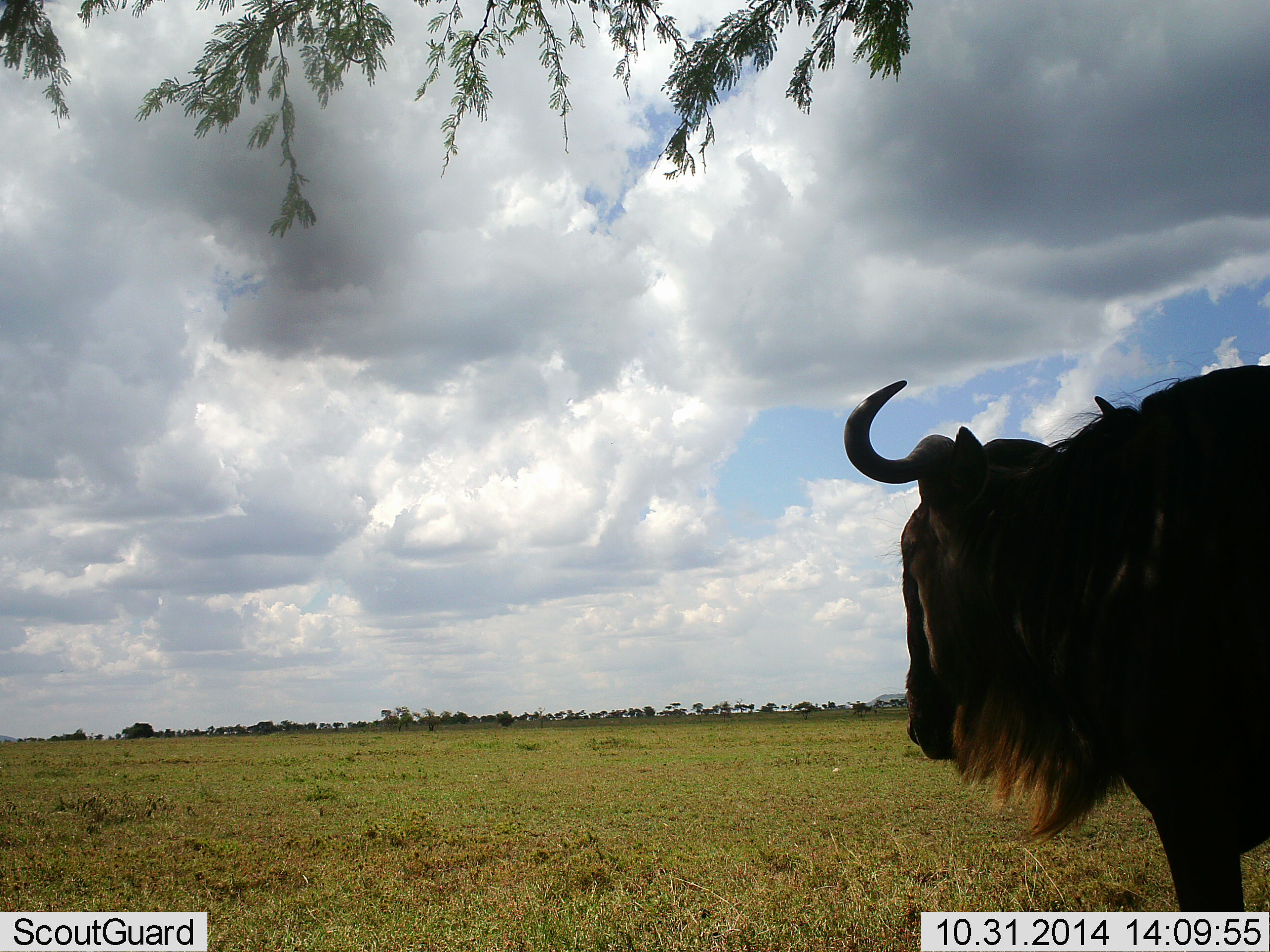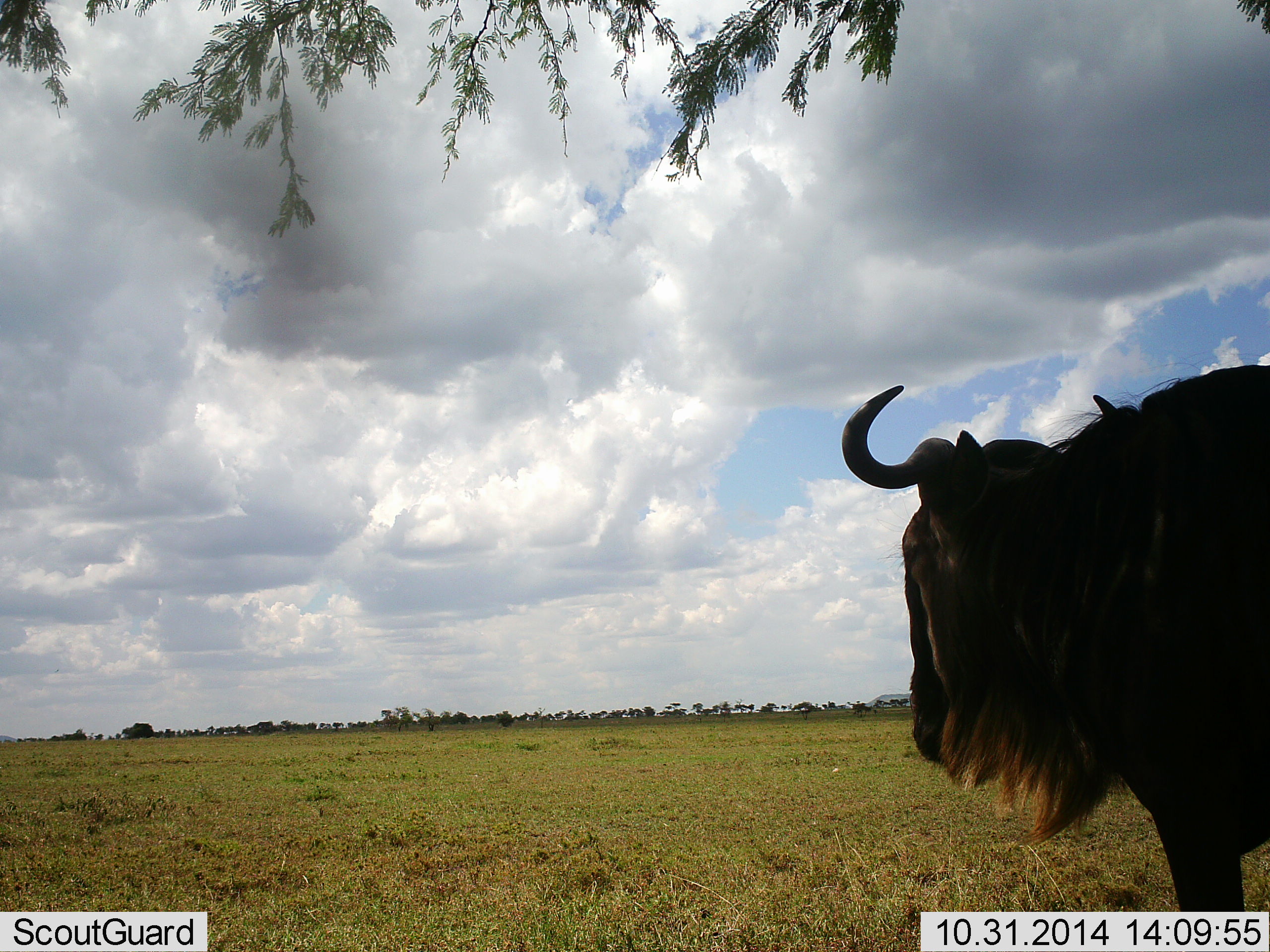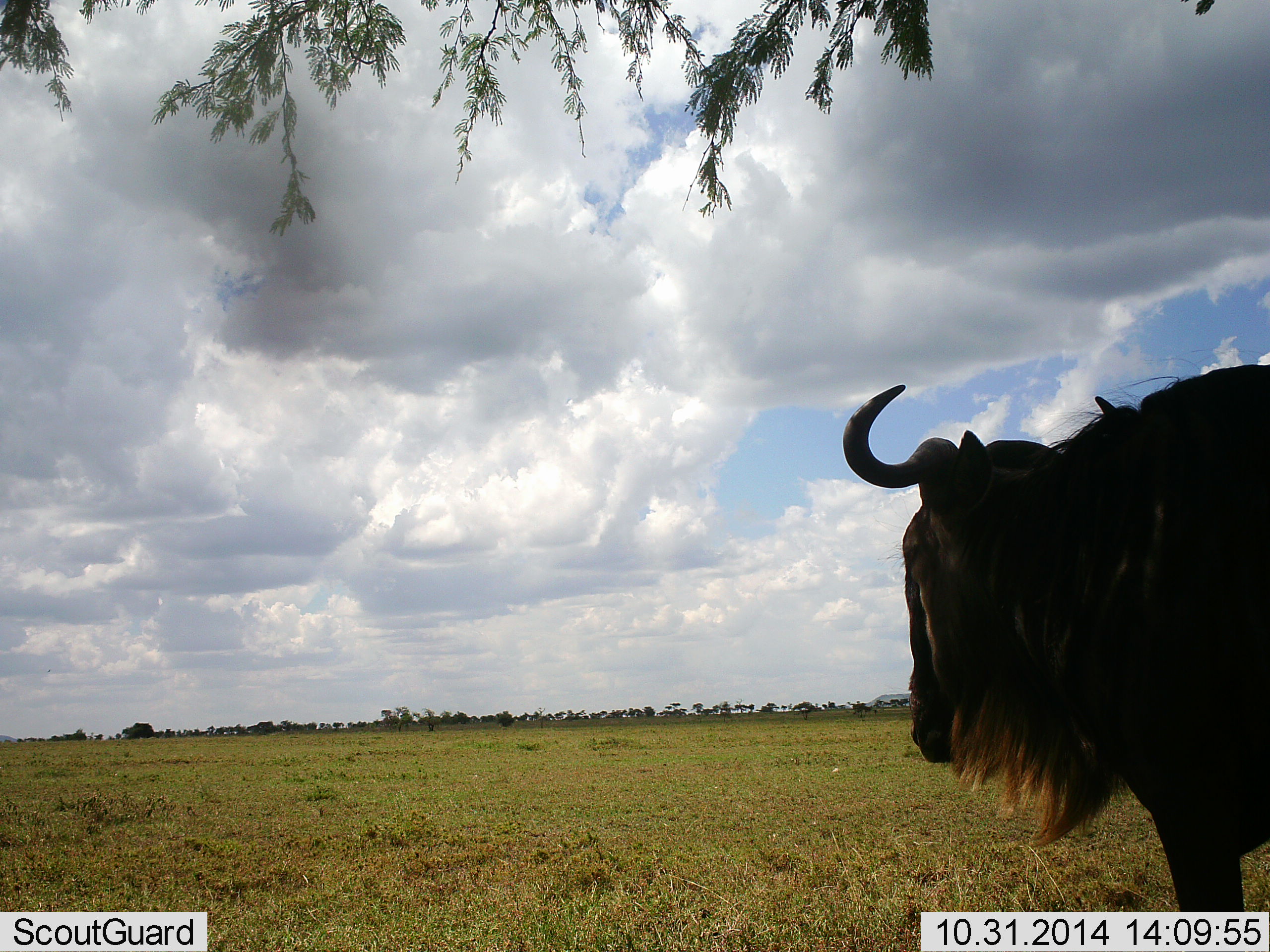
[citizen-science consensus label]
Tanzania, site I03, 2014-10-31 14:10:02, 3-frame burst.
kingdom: Animalia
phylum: Chordata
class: Mammalia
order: Artiodactyla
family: Bovidae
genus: Connochaetes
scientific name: Connochaetes taurinus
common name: blue wildebeest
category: wildebeest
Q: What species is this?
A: Wildebeest (blue wildebeest) (Connochaetes taurinus).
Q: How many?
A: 1.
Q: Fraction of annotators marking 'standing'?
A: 90%.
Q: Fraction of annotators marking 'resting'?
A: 0%.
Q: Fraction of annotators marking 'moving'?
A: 10%.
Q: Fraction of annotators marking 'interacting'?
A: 0%.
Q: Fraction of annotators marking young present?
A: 0%.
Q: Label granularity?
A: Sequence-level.